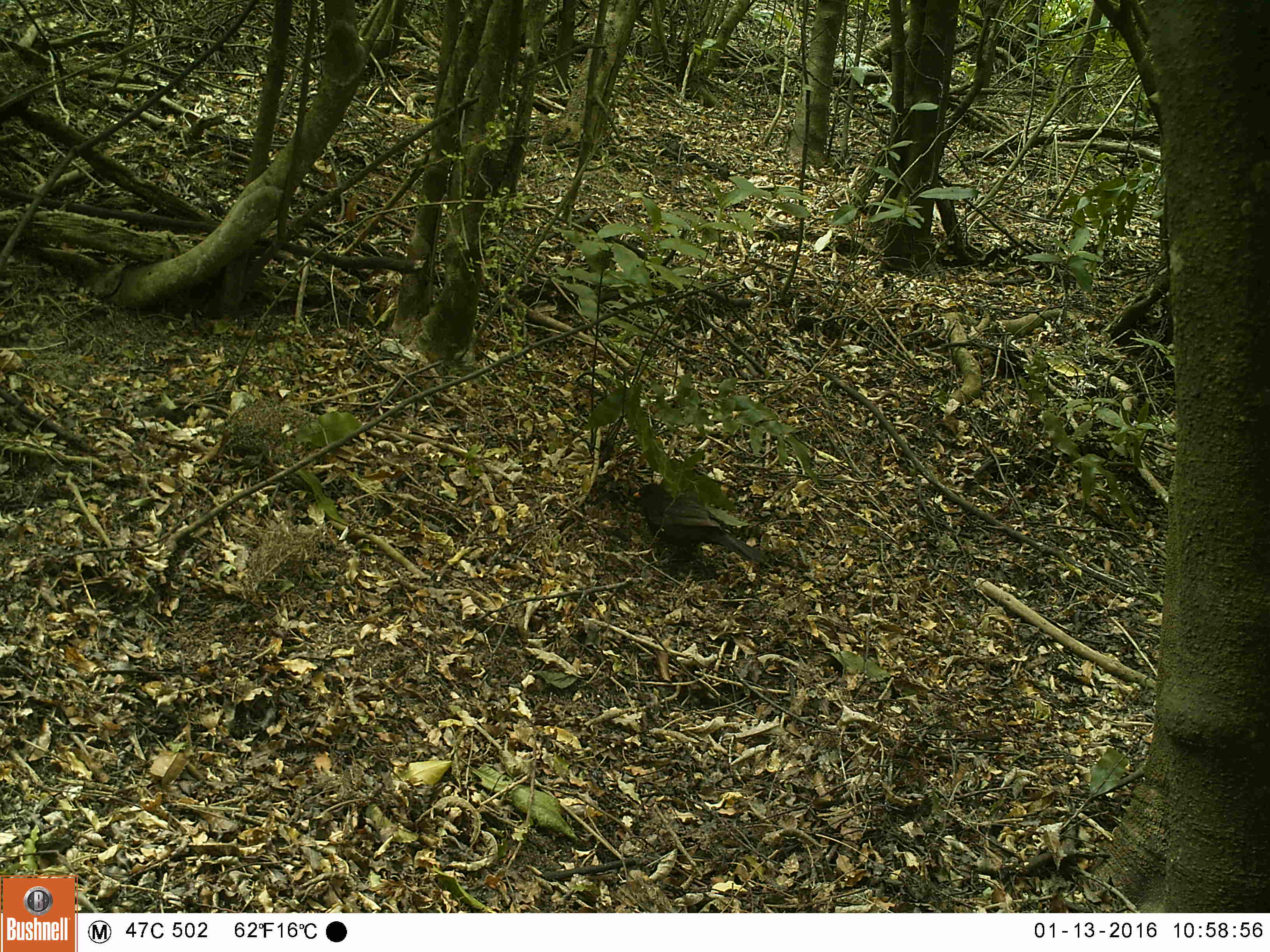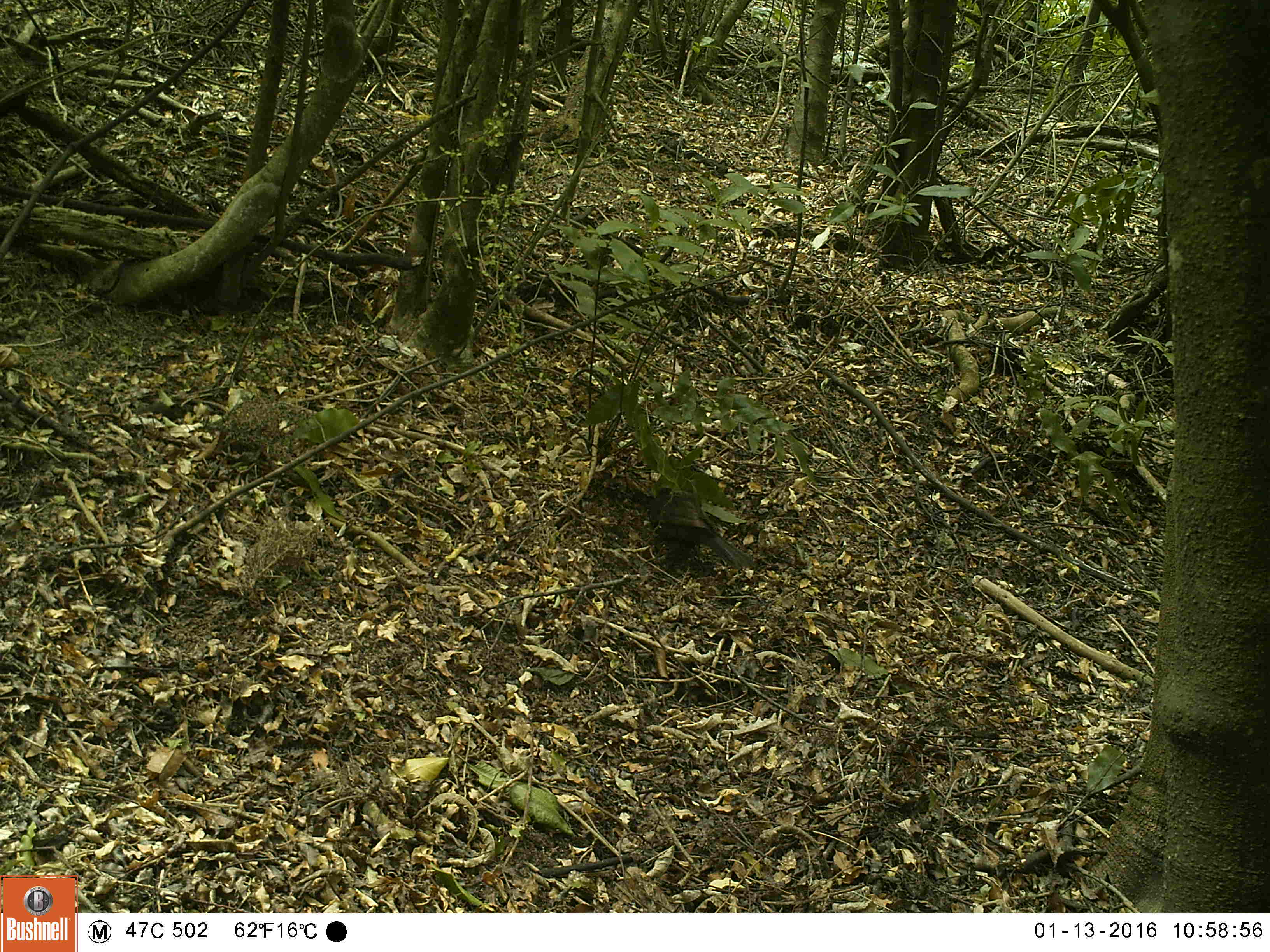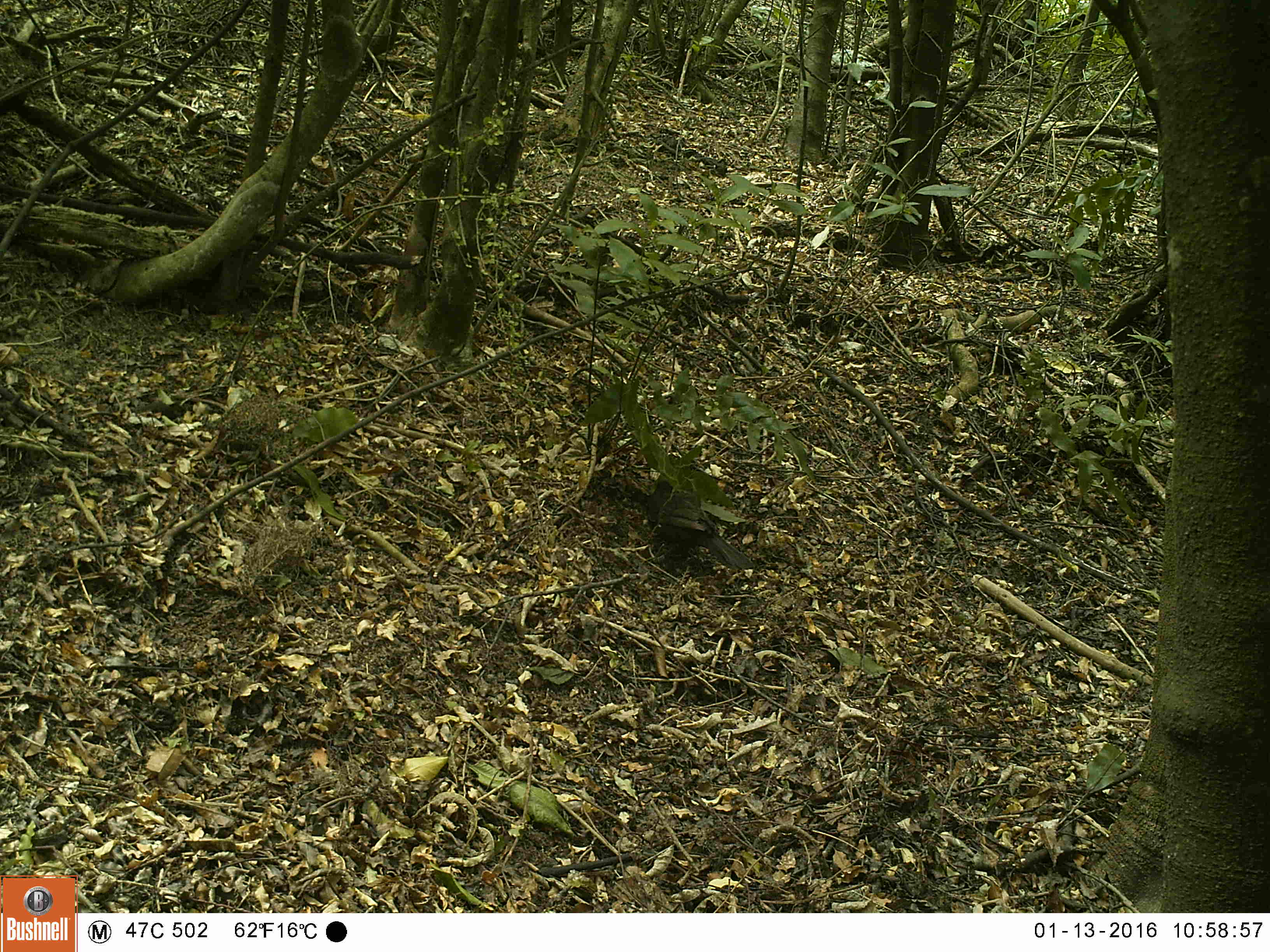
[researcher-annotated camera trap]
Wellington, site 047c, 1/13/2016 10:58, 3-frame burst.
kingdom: Animalia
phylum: Chordata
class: Aves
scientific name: Aves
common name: bird